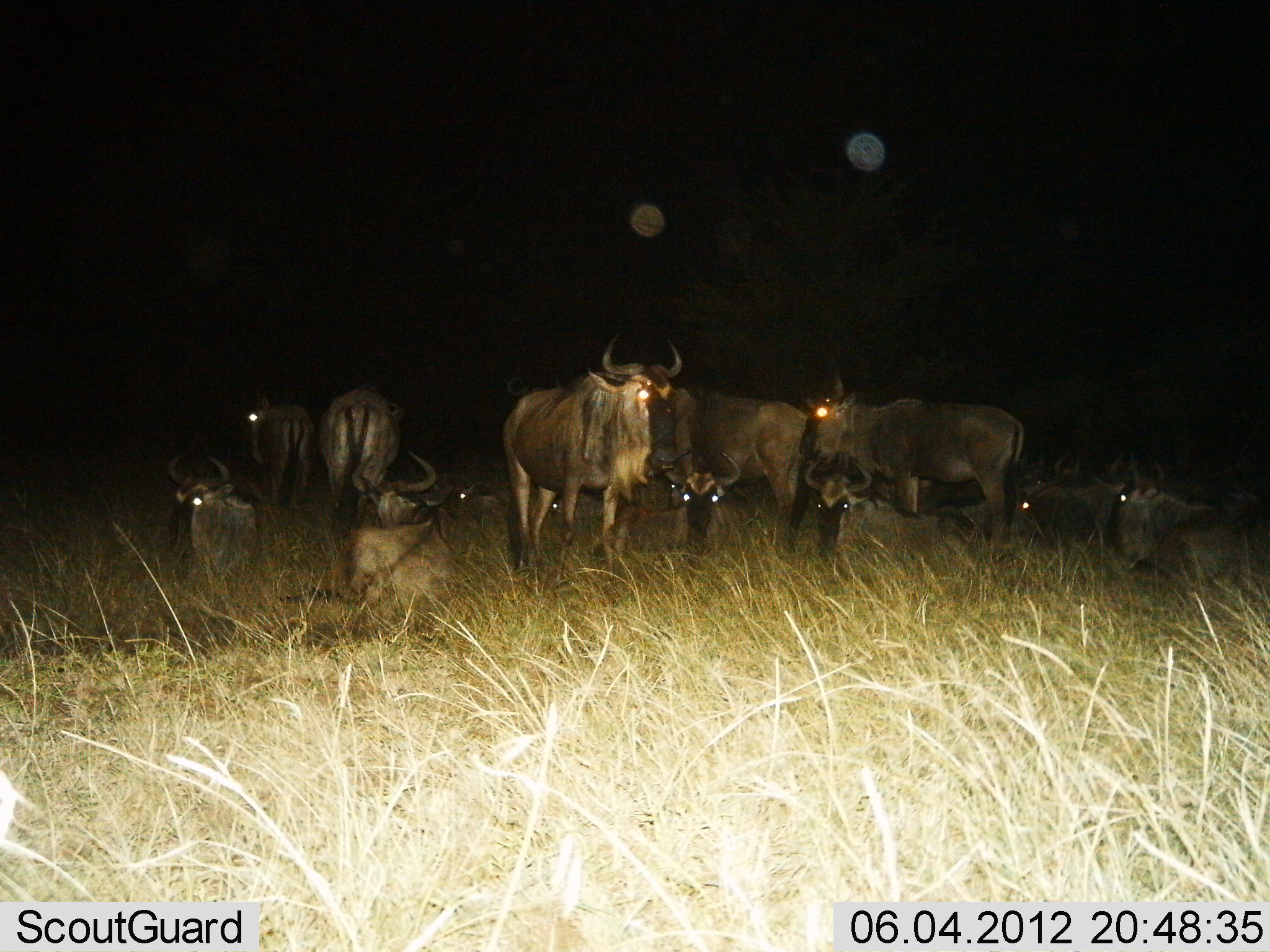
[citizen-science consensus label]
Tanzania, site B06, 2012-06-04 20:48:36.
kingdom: Animalia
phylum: Chordata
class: Mammalia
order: Artiodactyla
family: Bovidae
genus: Connochaetes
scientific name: Connochaetes taurinus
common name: blue wildebeest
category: wildebeest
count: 11-50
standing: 90%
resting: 100%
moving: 0%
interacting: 0%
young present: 0%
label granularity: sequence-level